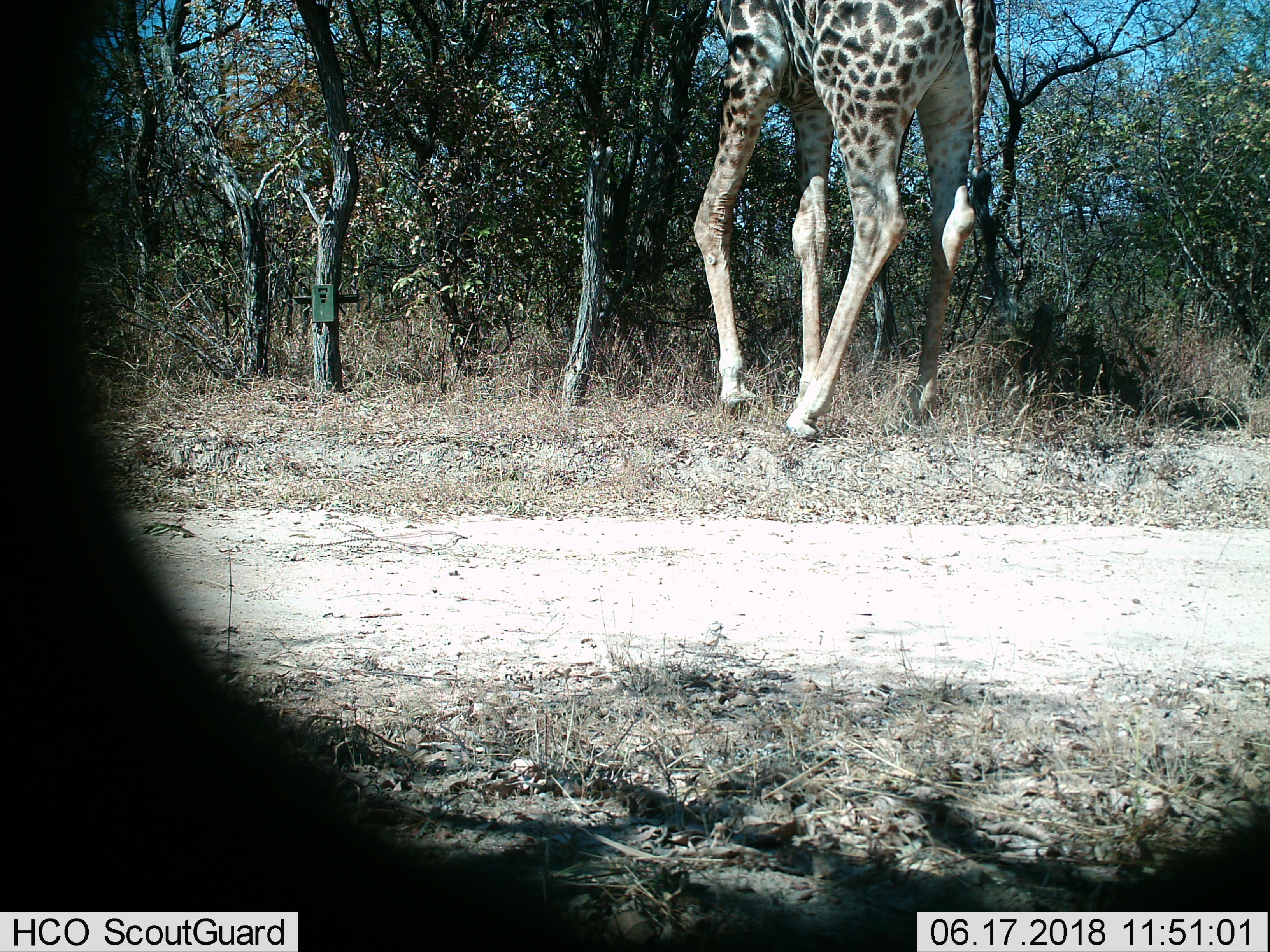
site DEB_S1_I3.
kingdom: Animalia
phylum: Chordata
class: Mammalia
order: Artiodactyla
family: Giraffidae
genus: Giraffa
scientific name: Giraffa camelopardalis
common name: giraffe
Giraffe (Giraffa camelopardalis), count 1. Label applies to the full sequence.